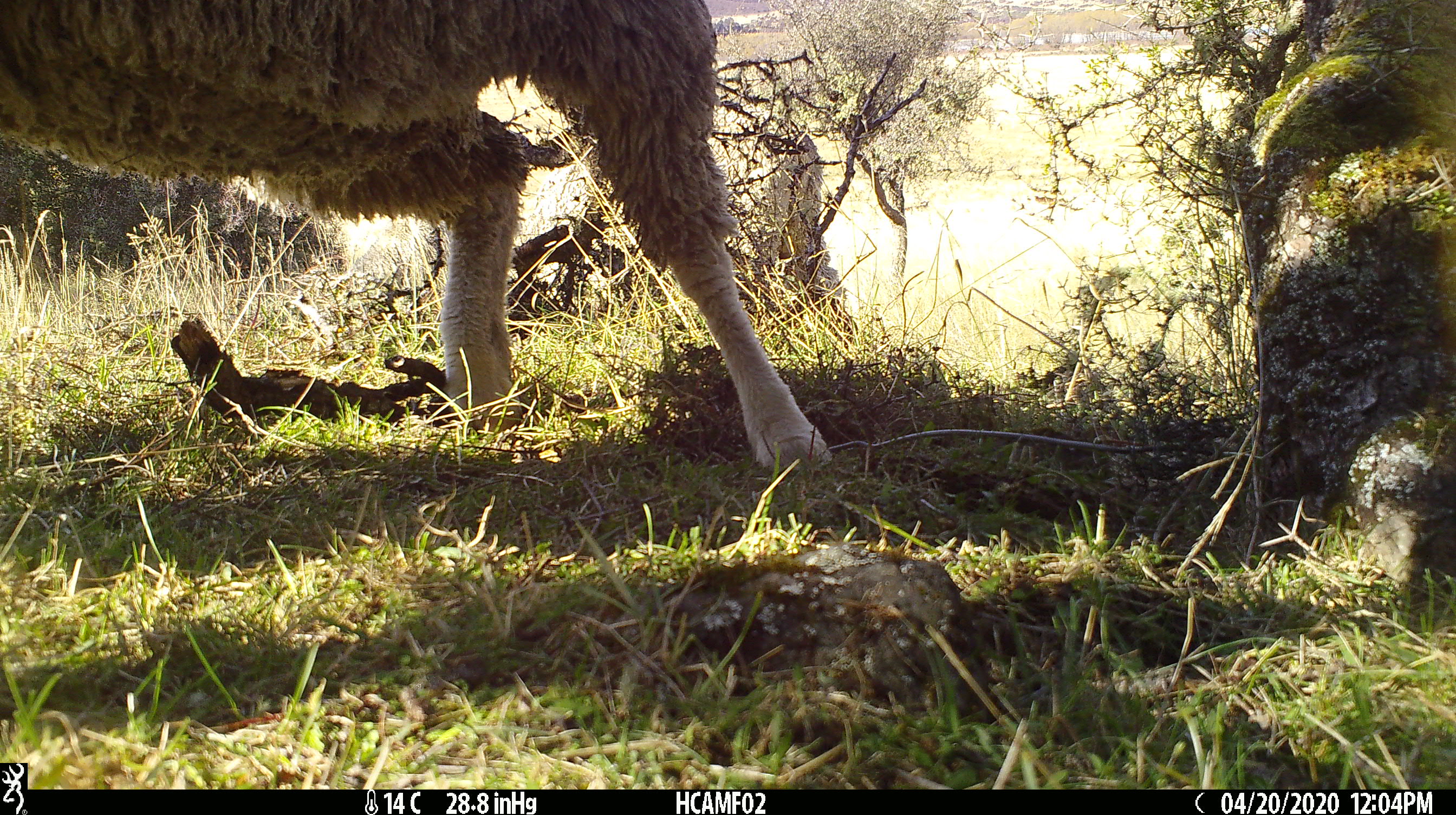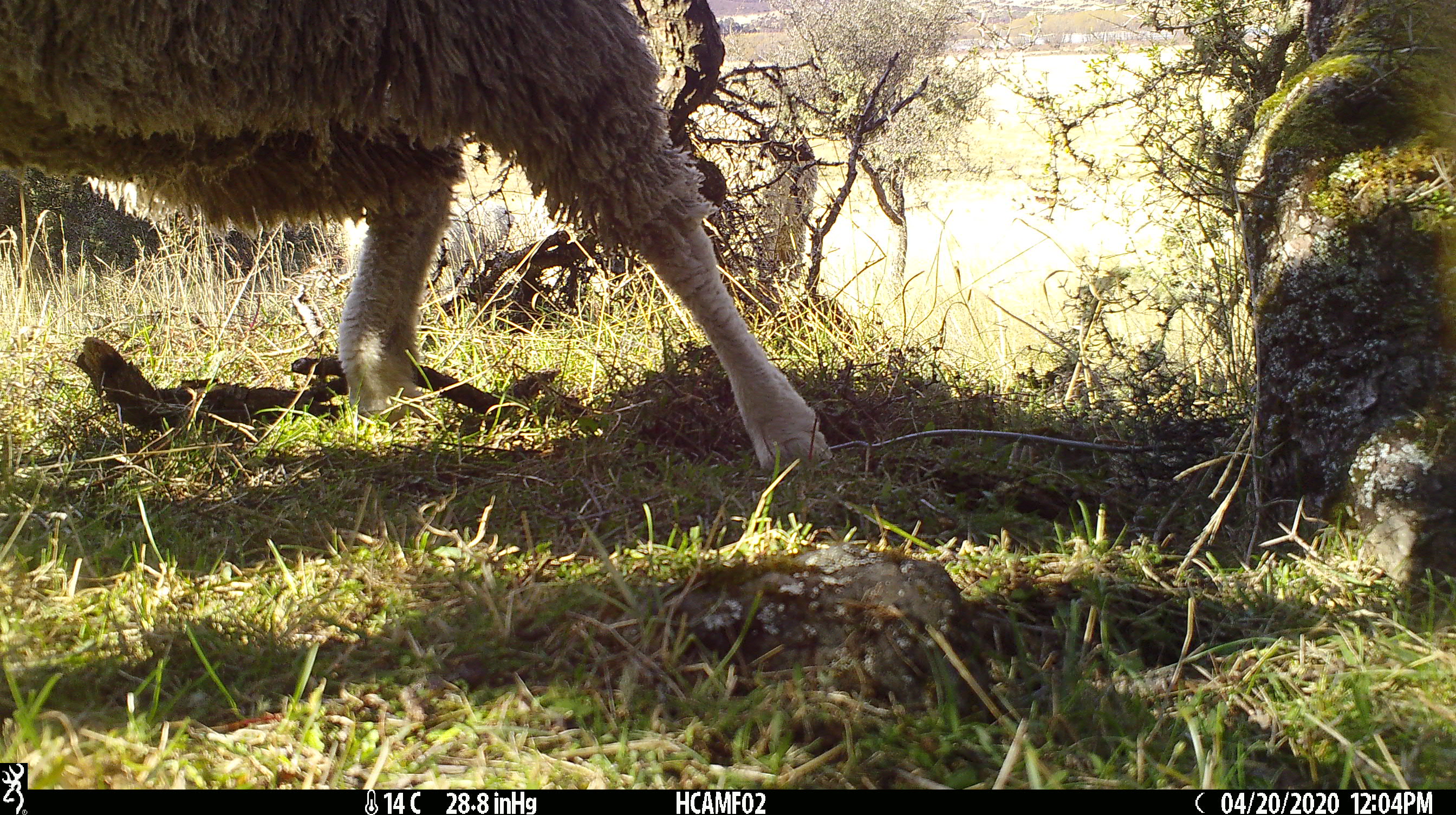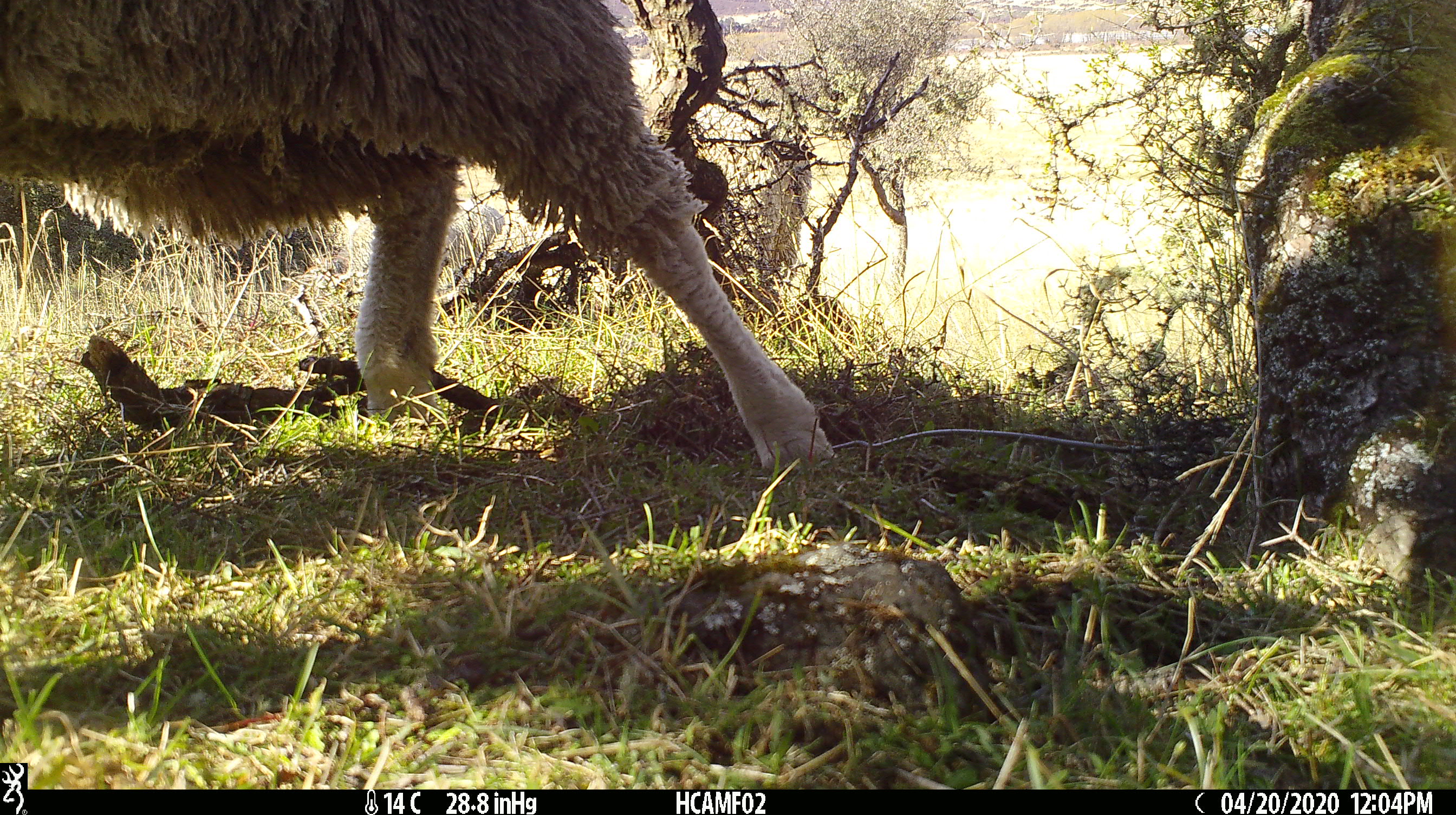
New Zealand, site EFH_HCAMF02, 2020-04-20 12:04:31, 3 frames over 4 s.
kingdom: Animalia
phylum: Chordata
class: Mammalia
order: Artiodactyla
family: Bovidae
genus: Ovis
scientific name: Ovis aries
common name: domestic sheep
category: sheep